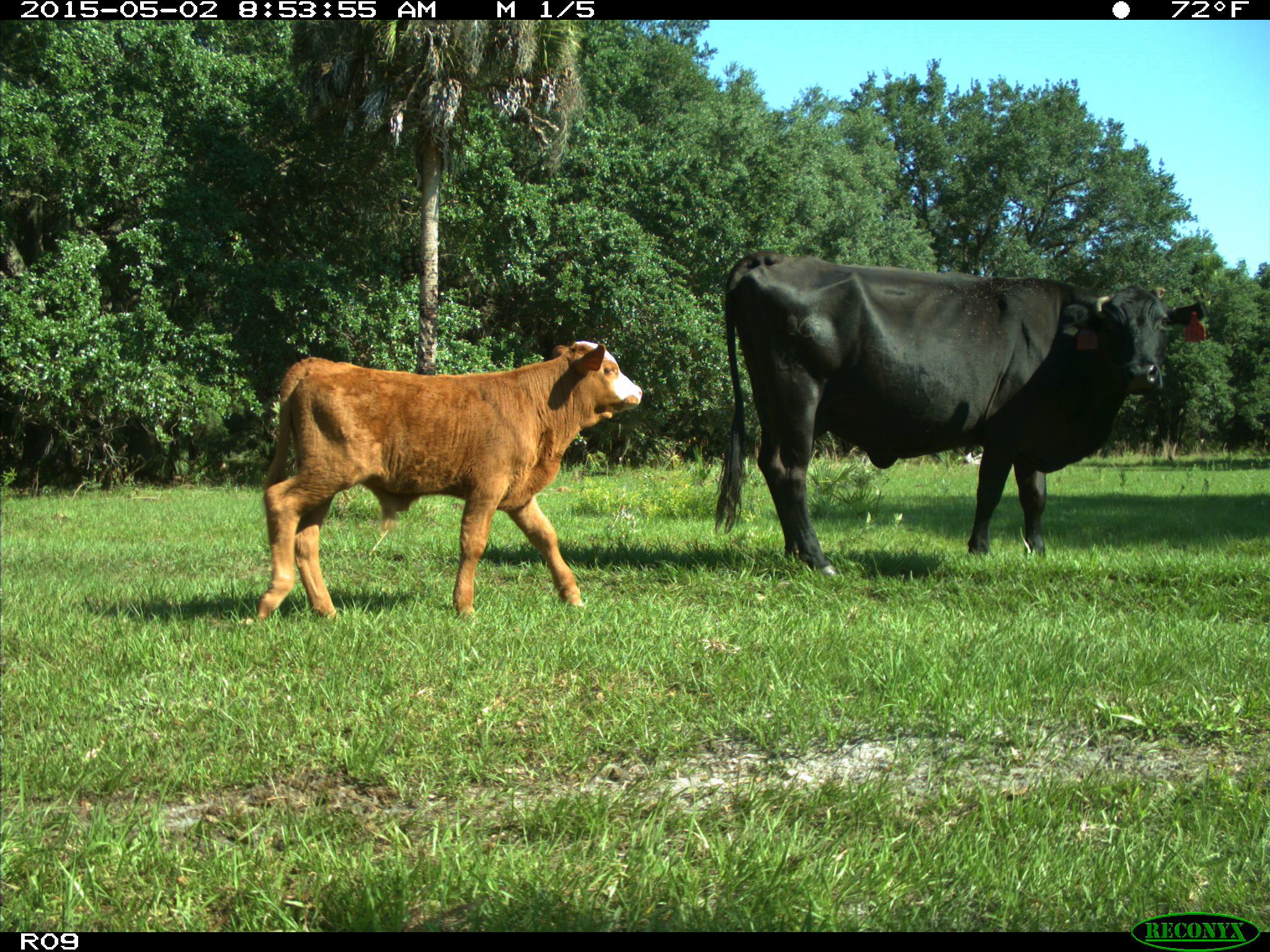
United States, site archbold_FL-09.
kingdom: Animalia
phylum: Chordata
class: Mammalia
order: Artiodactyla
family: Bovidae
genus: Bos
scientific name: Bos taurus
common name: domestic cow